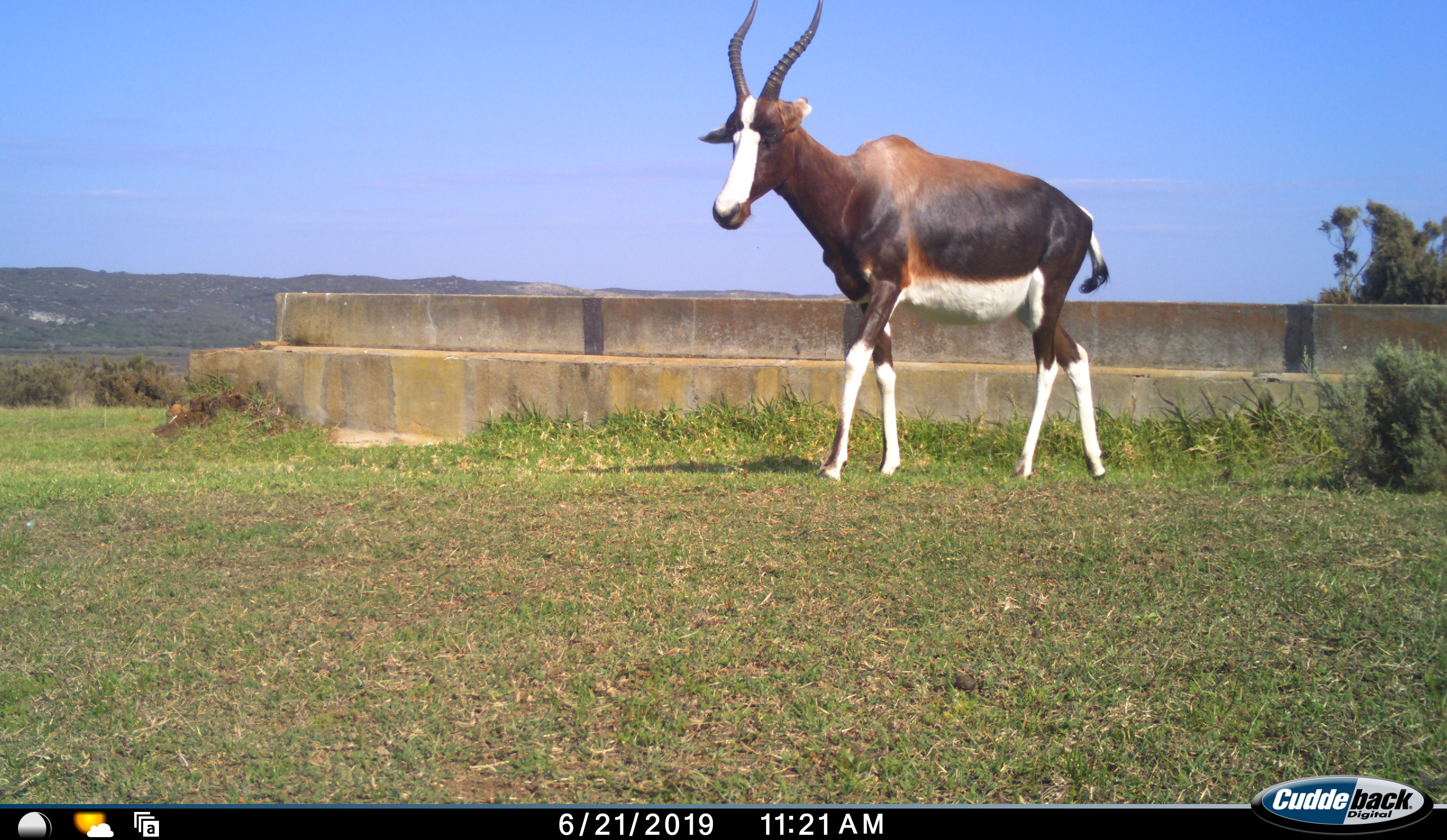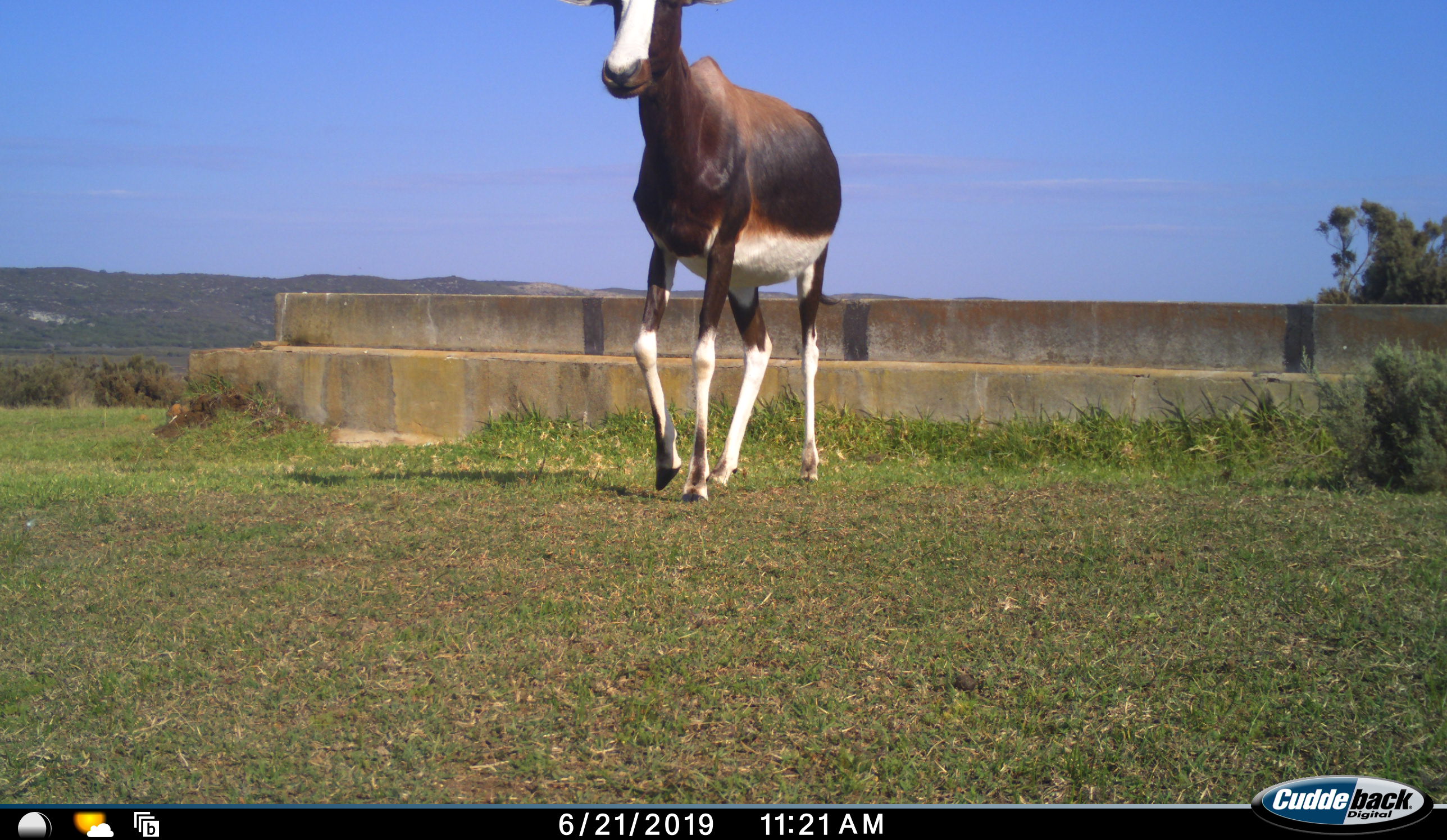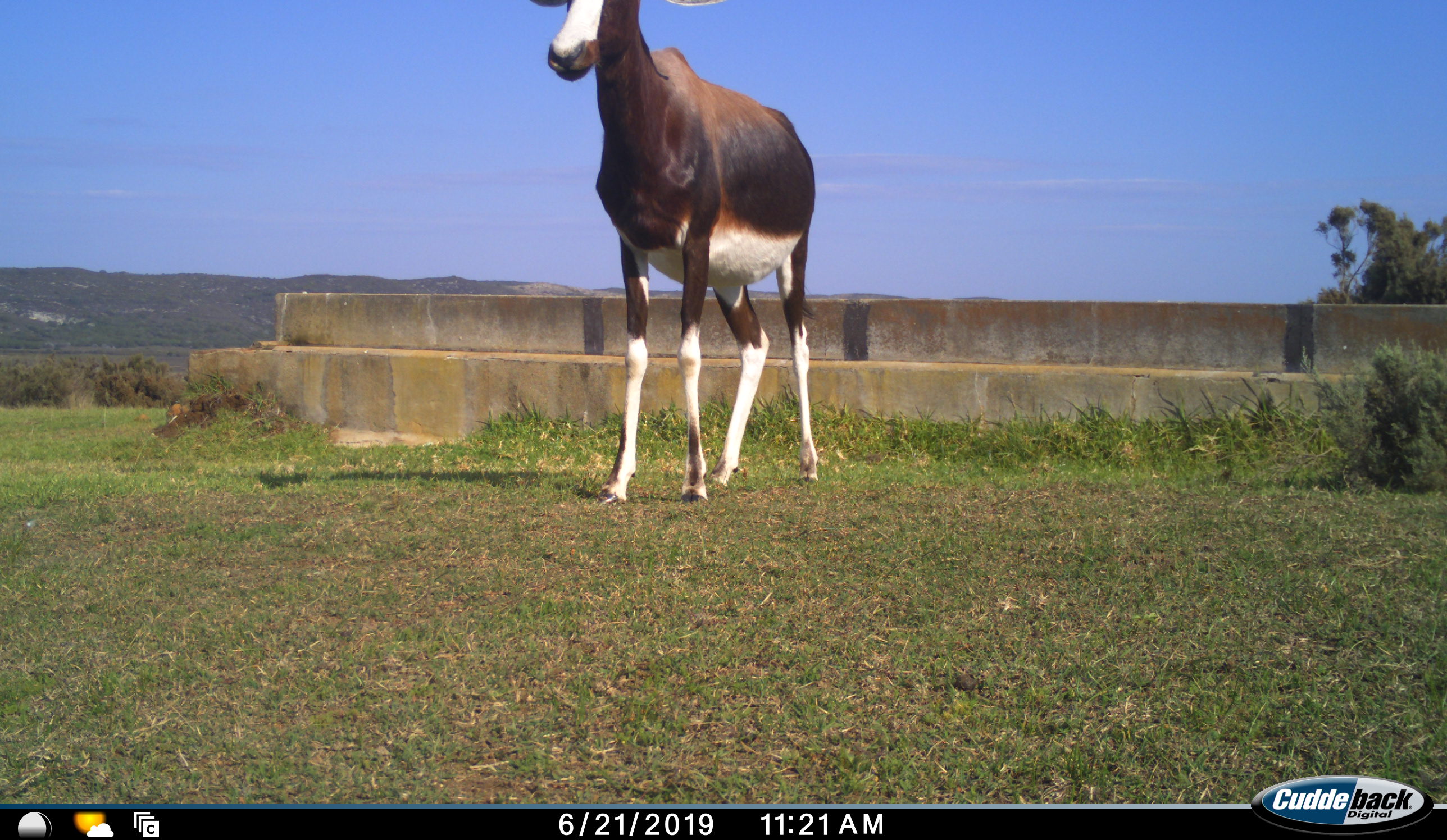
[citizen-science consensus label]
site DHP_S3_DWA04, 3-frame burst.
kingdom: Animalia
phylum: Chordata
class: Mammalia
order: Artiodactyla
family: Bovidae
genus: Damaliscus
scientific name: Damaliscus pygargus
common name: bontebok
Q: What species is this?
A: Bontebok (Damaliscus pygargus).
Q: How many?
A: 1.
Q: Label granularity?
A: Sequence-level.